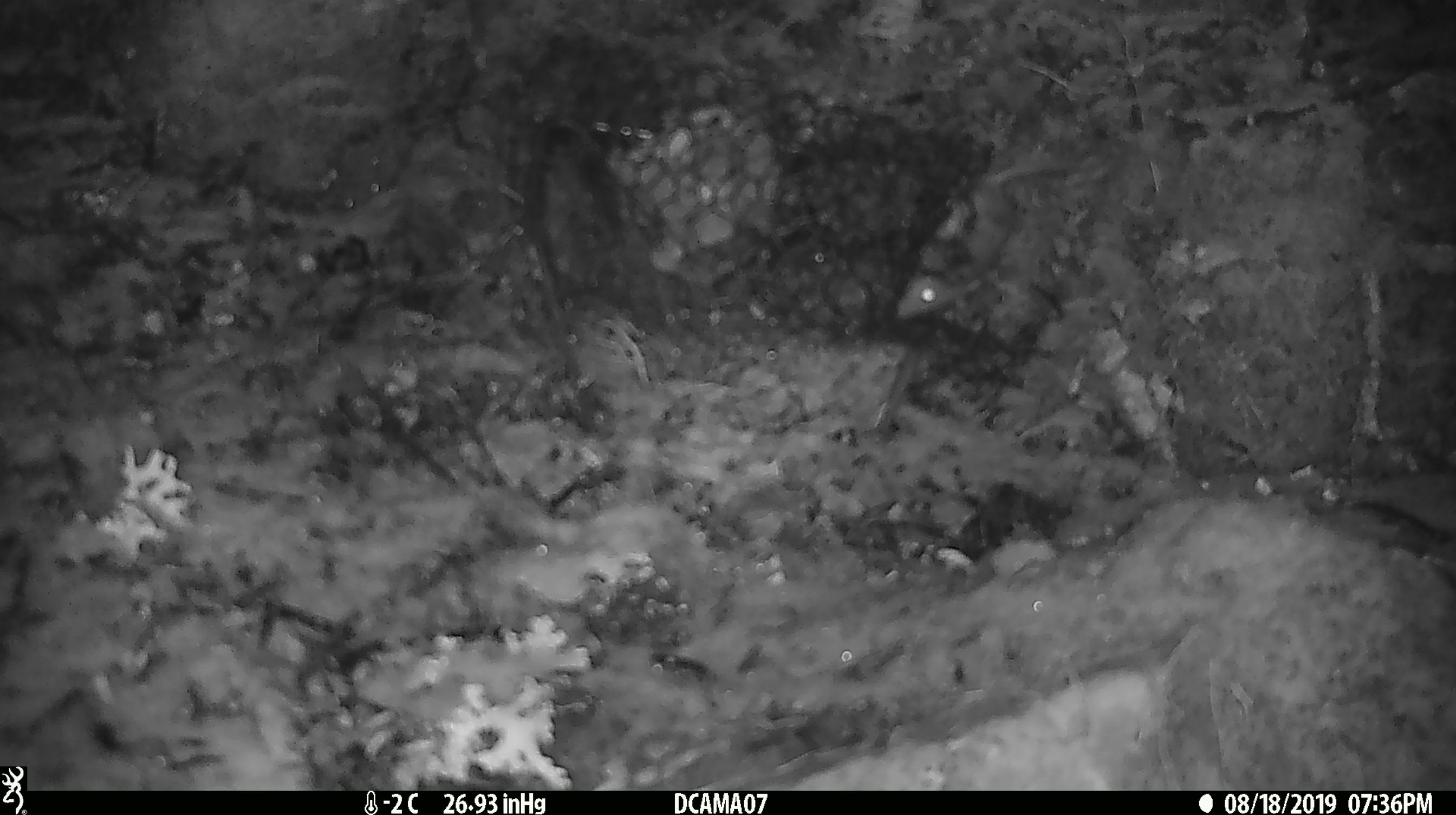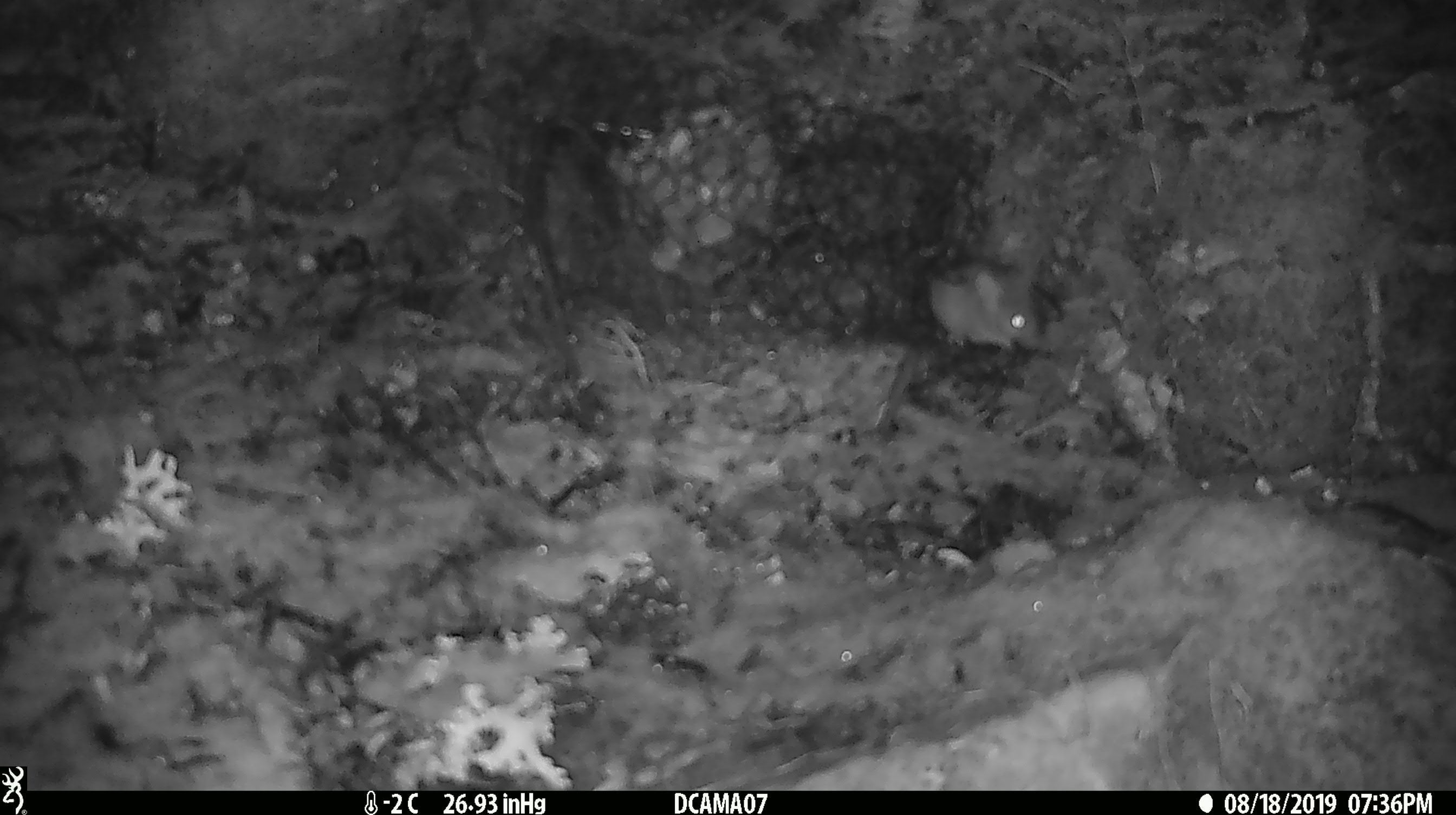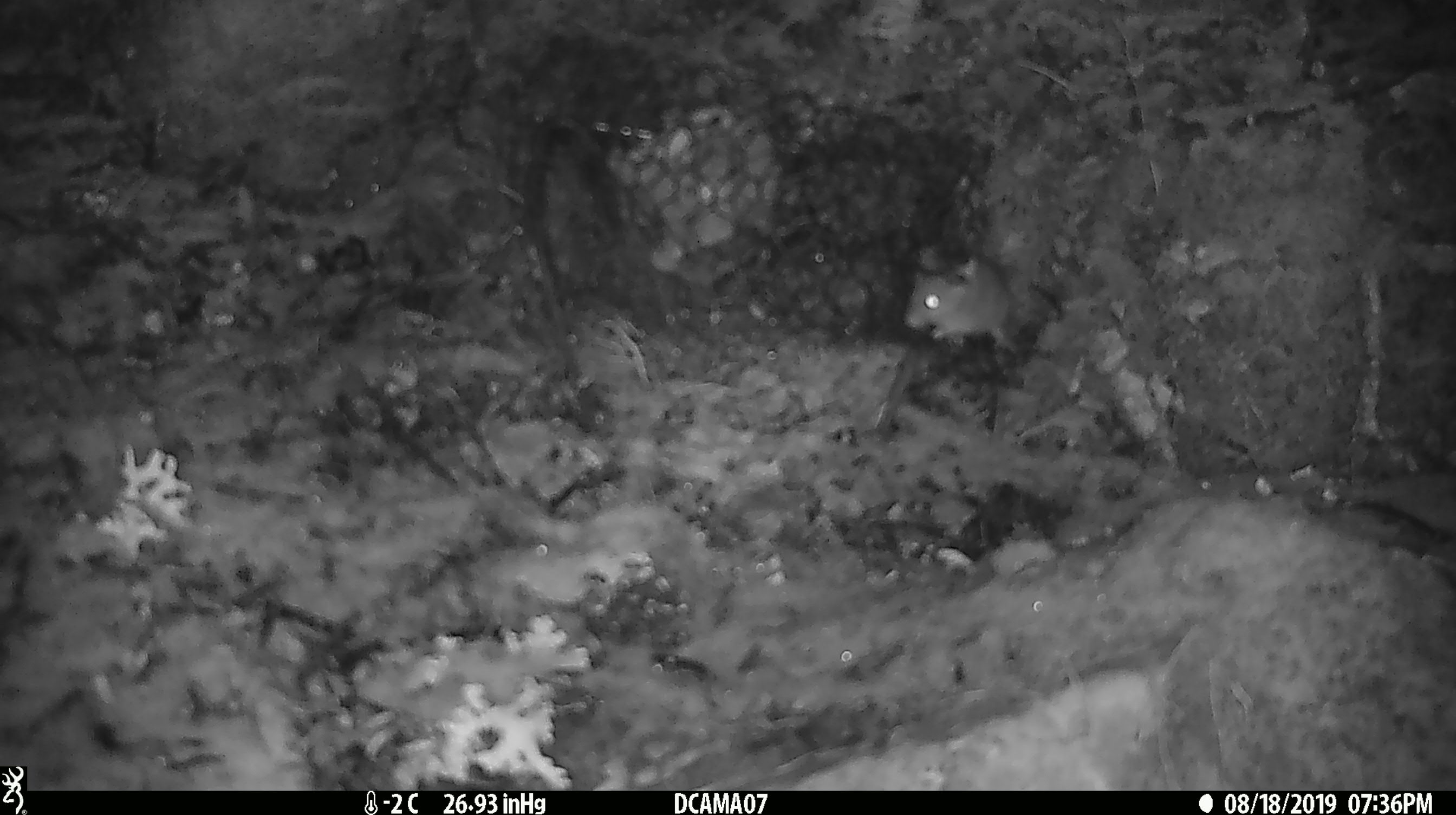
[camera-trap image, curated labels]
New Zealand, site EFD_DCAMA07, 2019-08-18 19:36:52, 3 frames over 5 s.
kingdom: Animalia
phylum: Chordata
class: Mammalia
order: Rodentia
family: Muridae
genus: Mus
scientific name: Mus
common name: mouse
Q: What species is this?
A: Mouse (Mus).